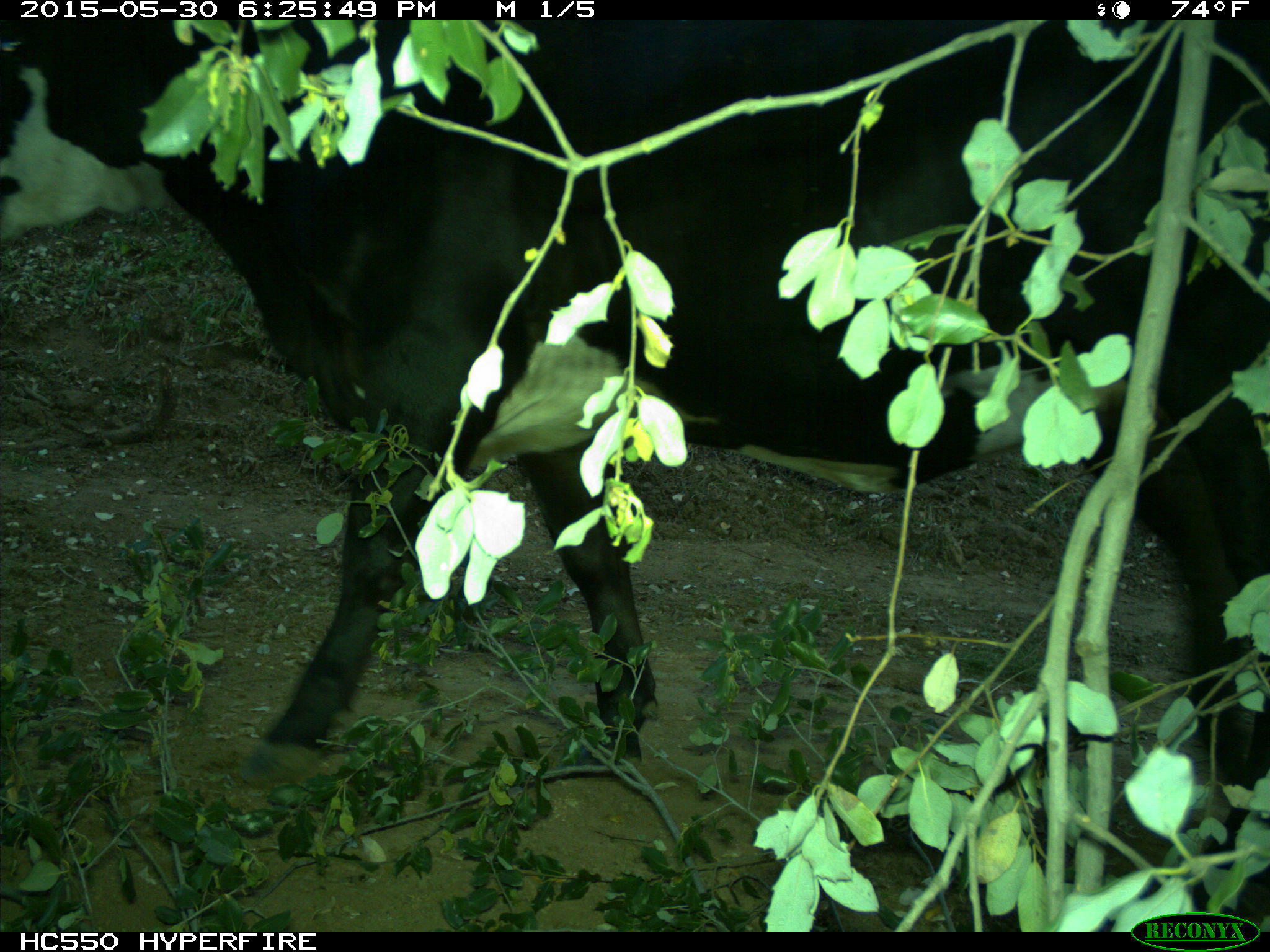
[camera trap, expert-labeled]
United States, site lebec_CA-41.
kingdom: Animalia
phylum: Chordata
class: Mammalia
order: Artiodactyla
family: Bovidae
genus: Bos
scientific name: Bos taurus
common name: domestic cow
Bos taurus (domestic cow).